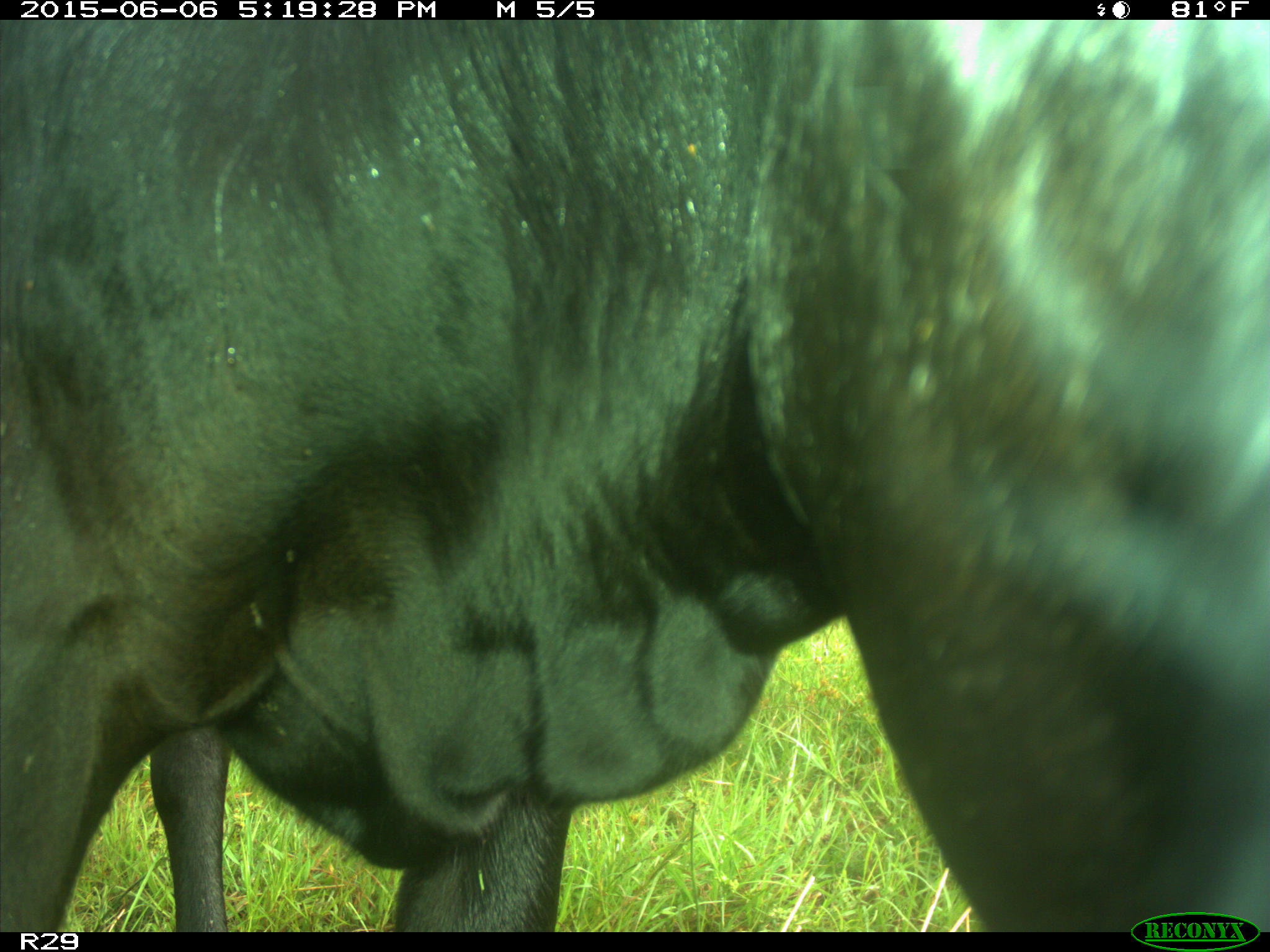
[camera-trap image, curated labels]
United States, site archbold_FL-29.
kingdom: Animalia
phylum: Chordata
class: Mammalia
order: Artiodactyla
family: Bovidae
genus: Bos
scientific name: Bos taurus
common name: domestic cow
Bos taurus (domestic cow).